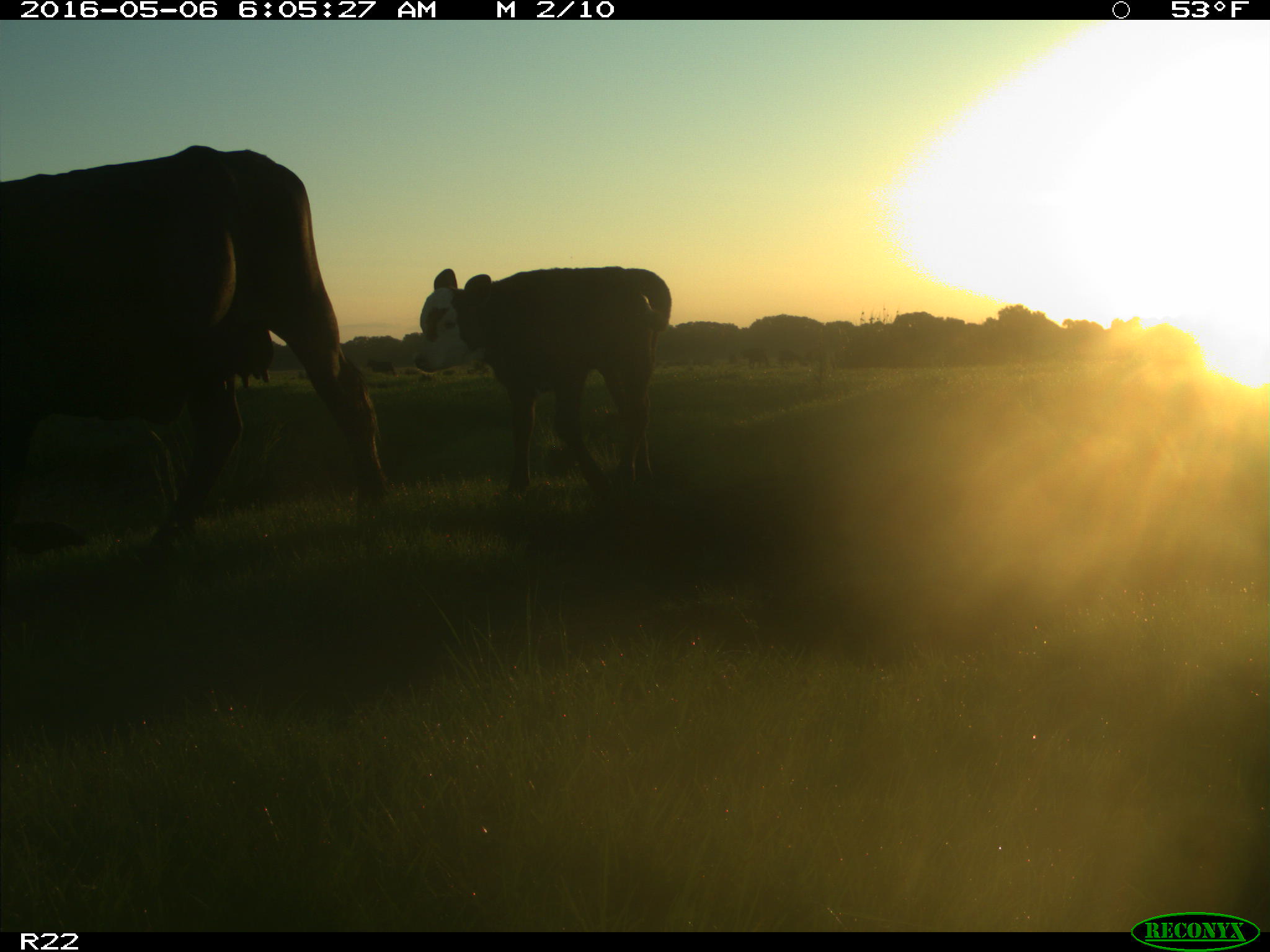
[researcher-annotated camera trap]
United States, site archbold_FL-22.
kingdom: Animalia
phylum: Chordata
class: Mammalia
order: Artiodactyla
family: Bovidae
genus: Bos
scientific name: Bos taurus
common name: domestic cow